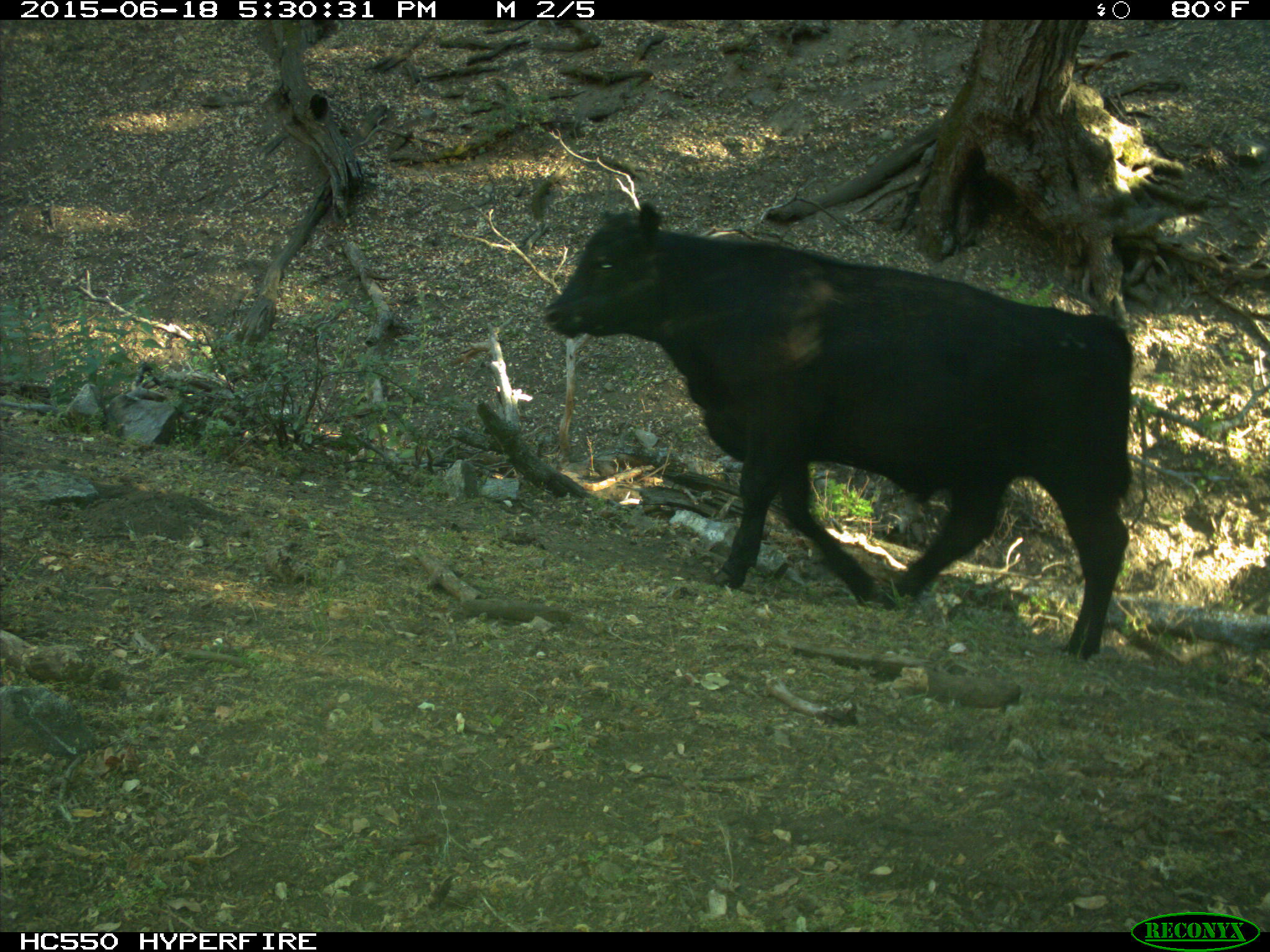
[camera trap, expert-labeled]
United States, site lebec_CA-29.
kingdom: Animalia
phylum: Chordata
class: Mammalia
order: Artiodactyla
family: Bovidae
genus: Bos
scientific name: Bos taurus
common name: domestic cow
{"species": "Bos taurus (domestic cow)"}